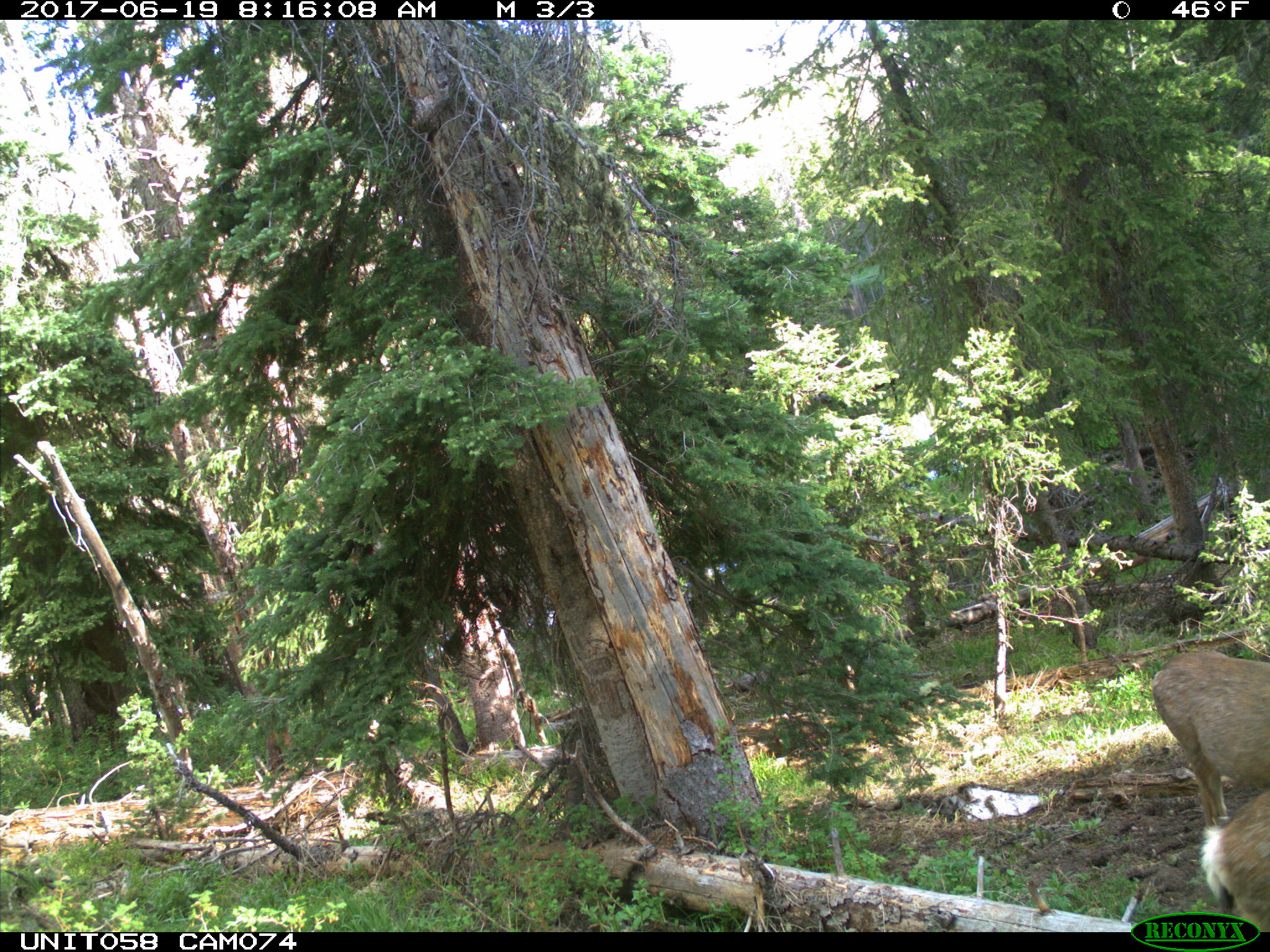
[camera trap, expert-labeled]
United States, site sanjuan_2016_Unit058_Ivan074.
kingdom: Animalia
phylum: Chordata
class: Mammalia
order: Artiodactyla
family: Cervidae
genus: Odocoileus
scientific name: Odocoileus hemionus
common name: mule deer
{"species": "Odocoileus hemionus (mule deer)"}